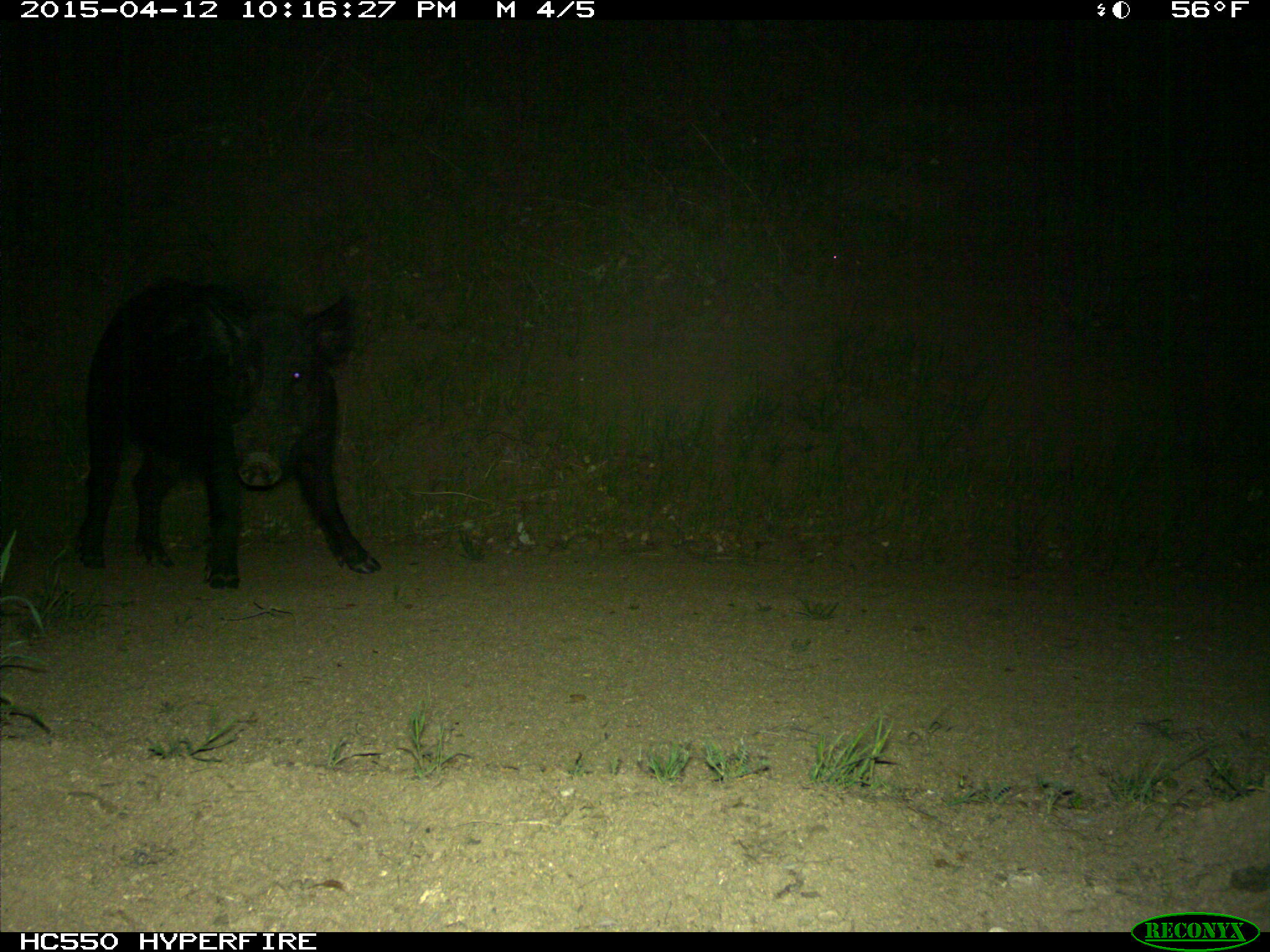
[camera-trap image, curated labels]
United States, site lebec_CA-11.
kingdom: Animalia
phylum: Chordata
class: Mammalia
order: Artiodactyla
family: Suidae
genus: Sus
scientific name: Sus scrofa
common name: wild boar